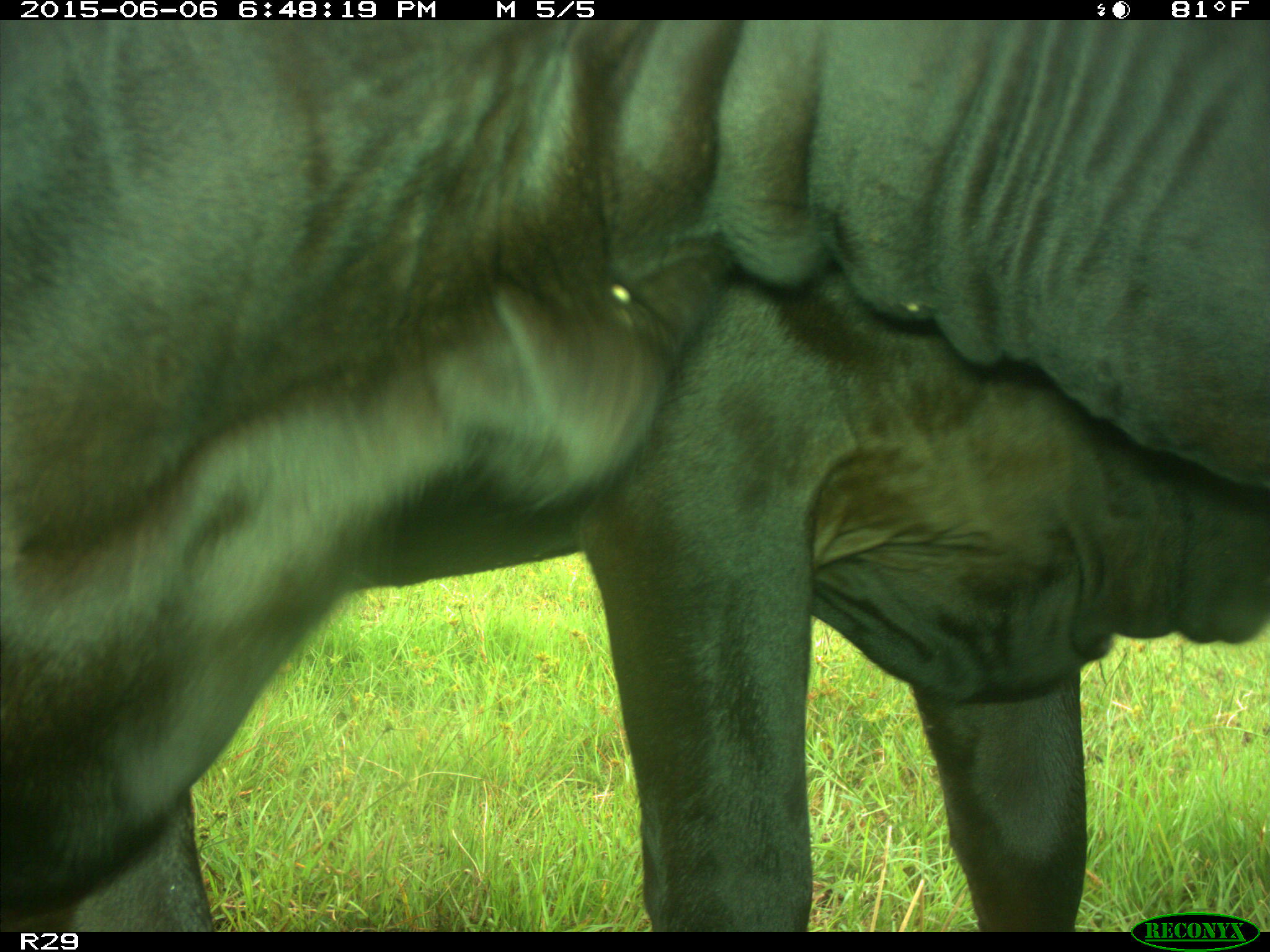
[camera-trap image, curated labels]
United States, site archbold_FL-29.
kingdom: Animalia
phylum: Chordata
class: Mammalia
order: Artiodactyla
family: Bovidae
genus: Bos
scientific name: Bos taurus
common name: domestic cow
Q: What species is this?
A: Bos taurus (domestic cow).